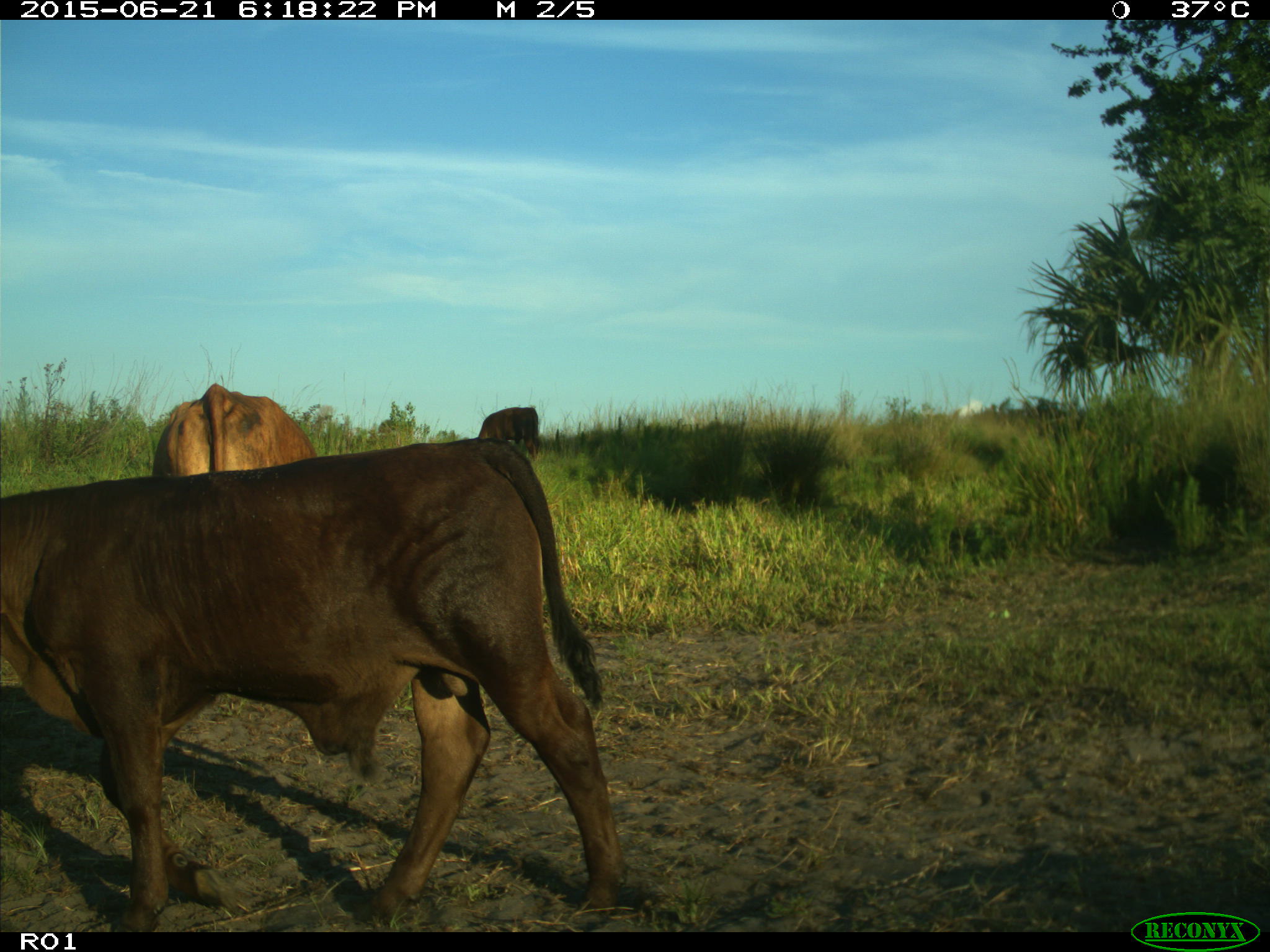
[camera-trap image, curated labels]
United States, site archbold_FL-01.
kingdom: Animalia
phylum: Chordata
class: Mammalia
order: Artiodactyla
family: Bovidae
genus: Bos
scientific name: Bos taurus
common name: domestic cow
Bos taurus (domestic cow).